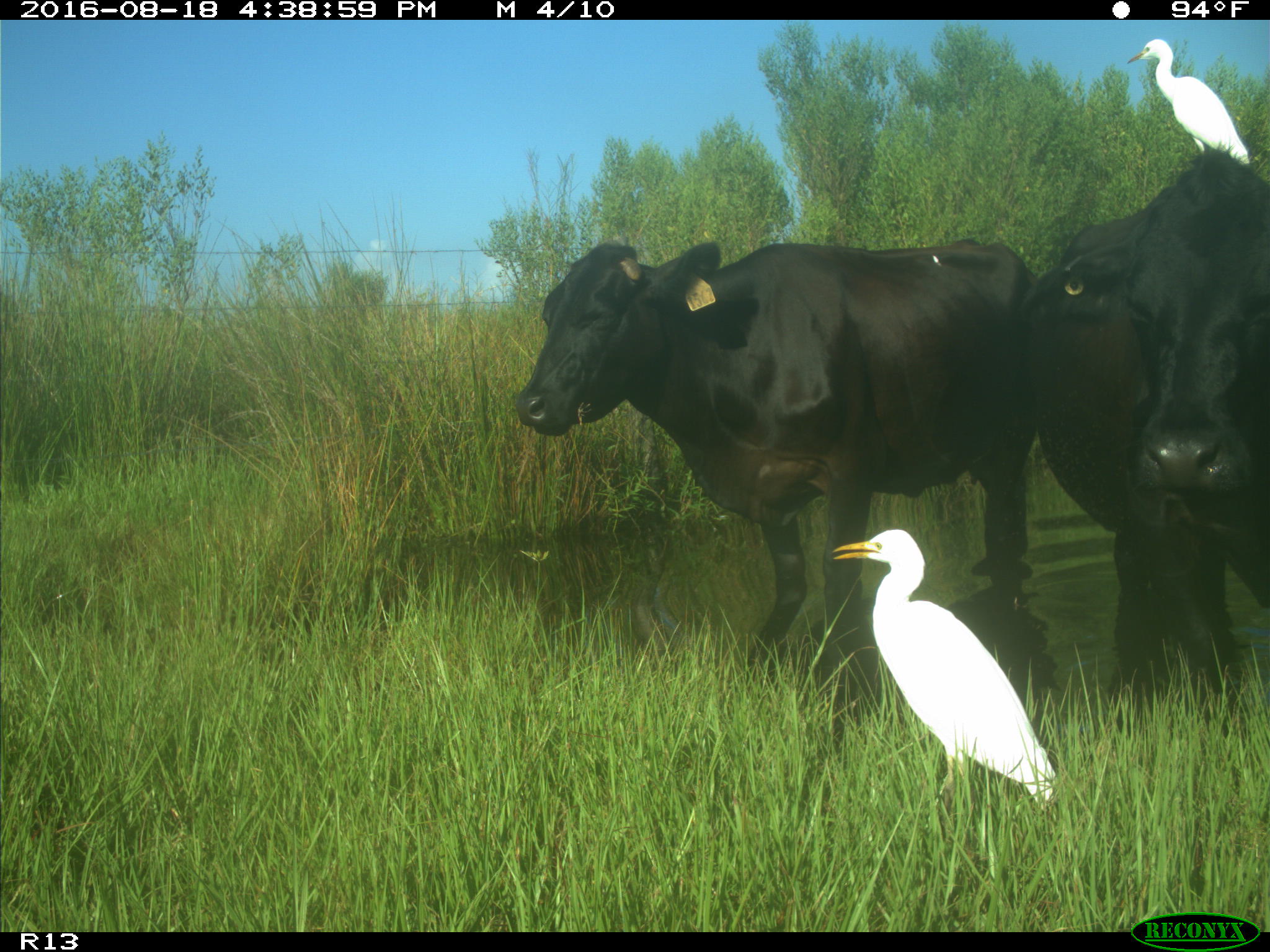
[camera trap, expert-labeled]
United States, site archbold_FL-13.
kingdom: Animalia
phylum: Chordata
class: Mammalia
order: Artiodactyla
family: Bovidae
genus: Bos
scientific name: Bos taurus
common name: domestic cow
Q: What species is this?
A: Bos taurus (domestic cow).